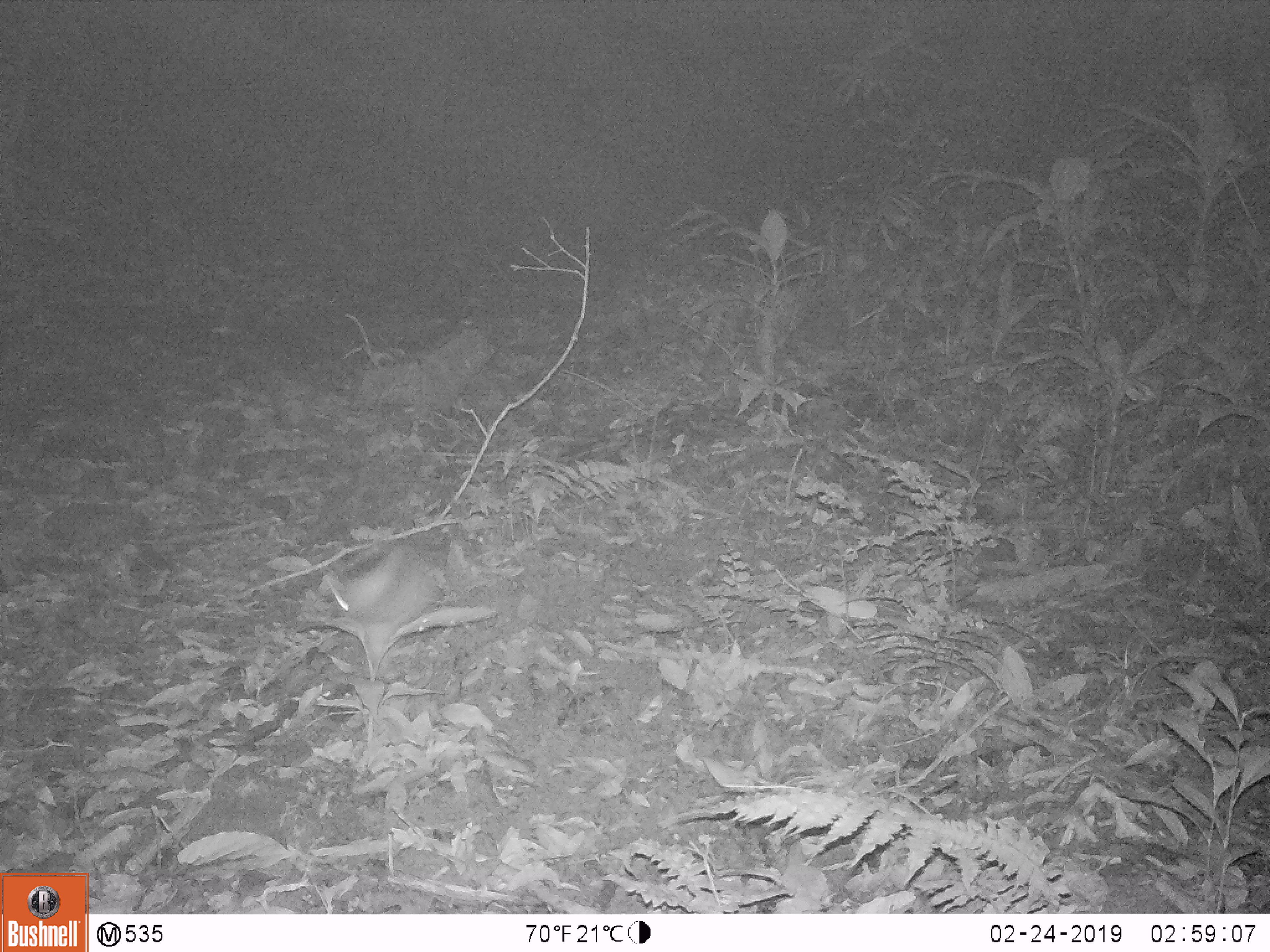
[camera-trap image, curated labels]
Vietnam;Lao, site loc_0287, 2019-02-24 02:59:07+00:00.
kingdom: Animalia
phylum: Chordata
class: Mammalia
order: Lagomorpha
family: Leporidae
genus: Nesolagus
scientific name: Nesolagus timminsi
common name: annamite striped rabbit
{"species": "annamite striped rabbit (Nesolagus timminsi)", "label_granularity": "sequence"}